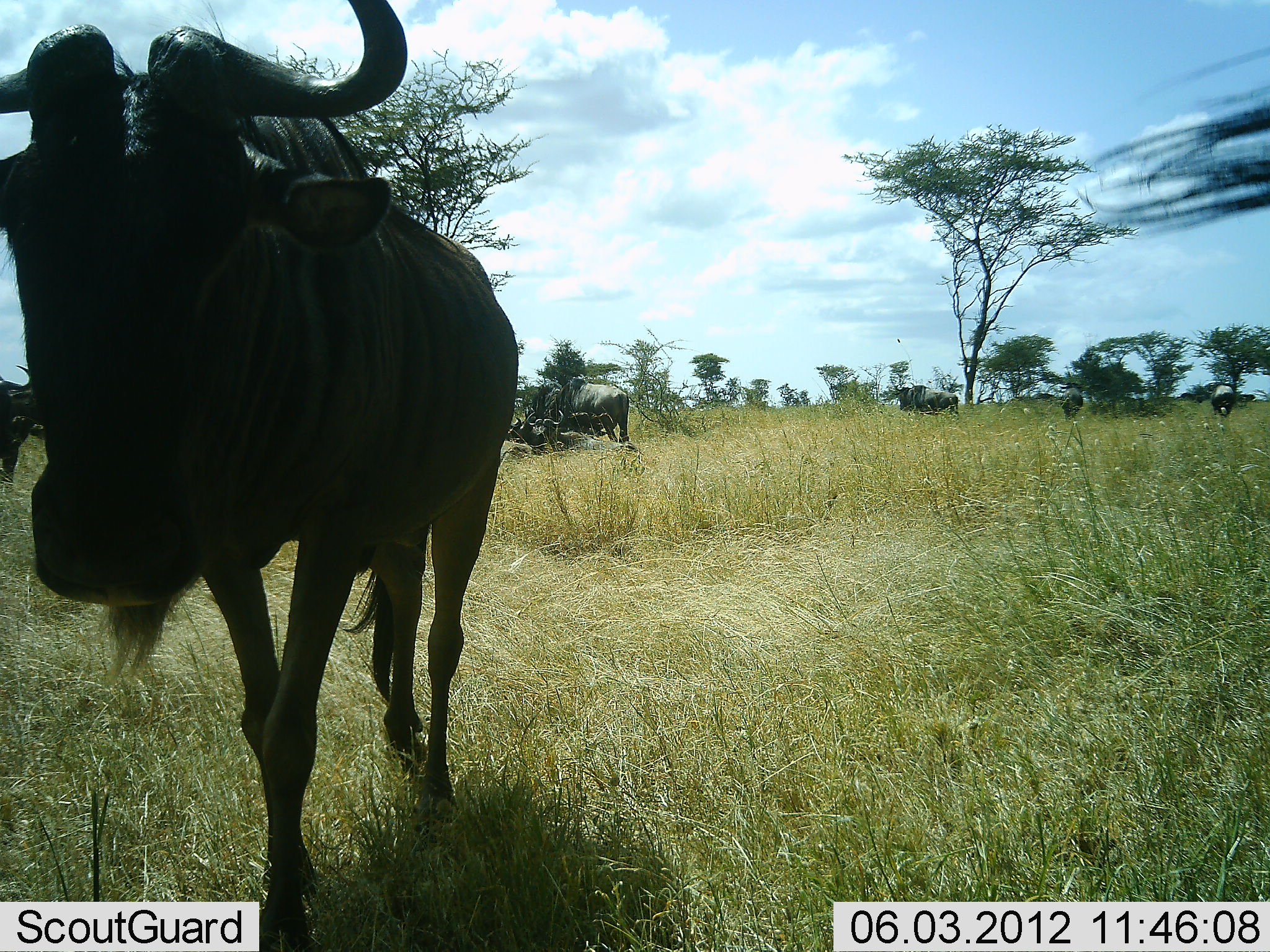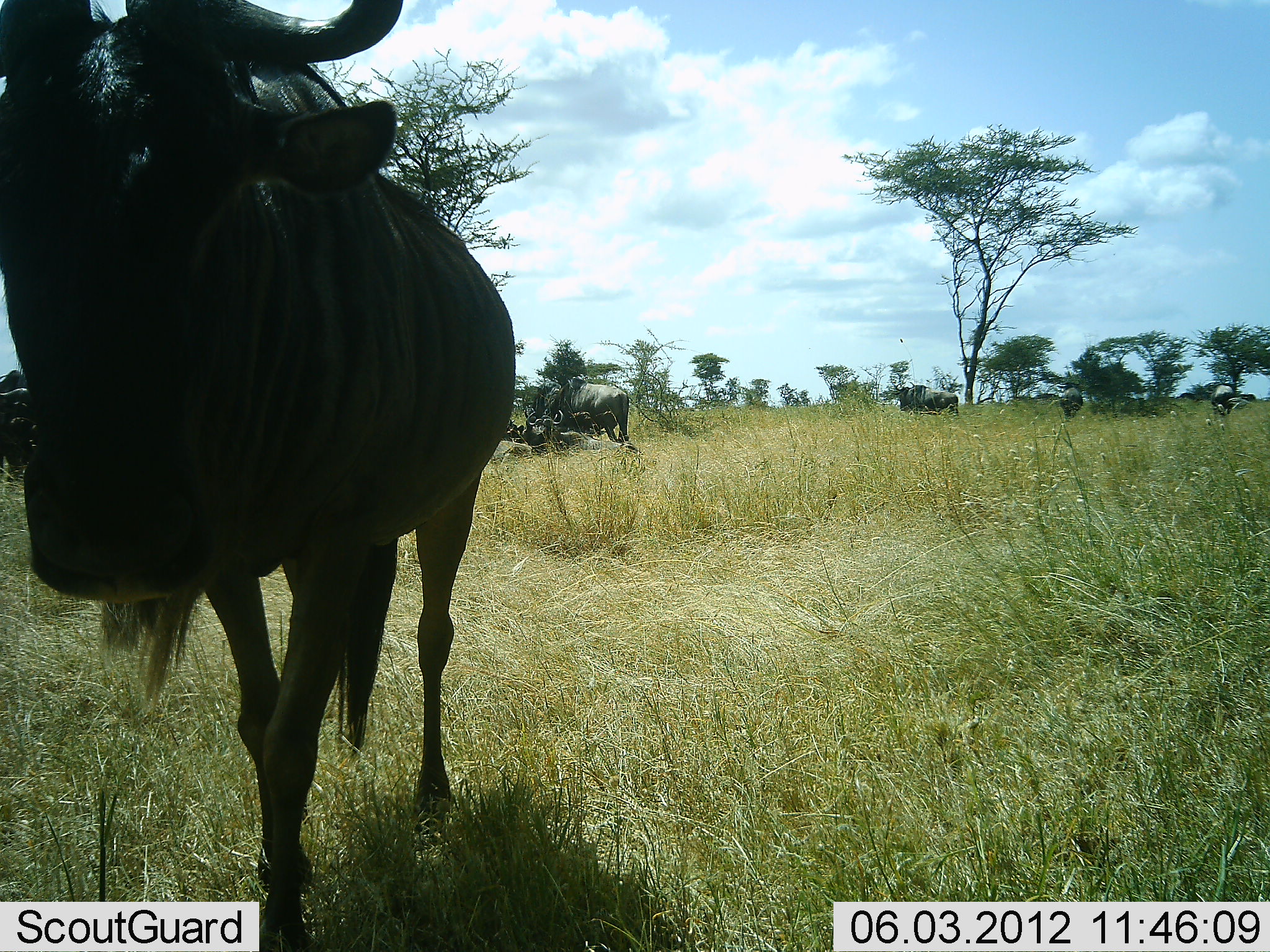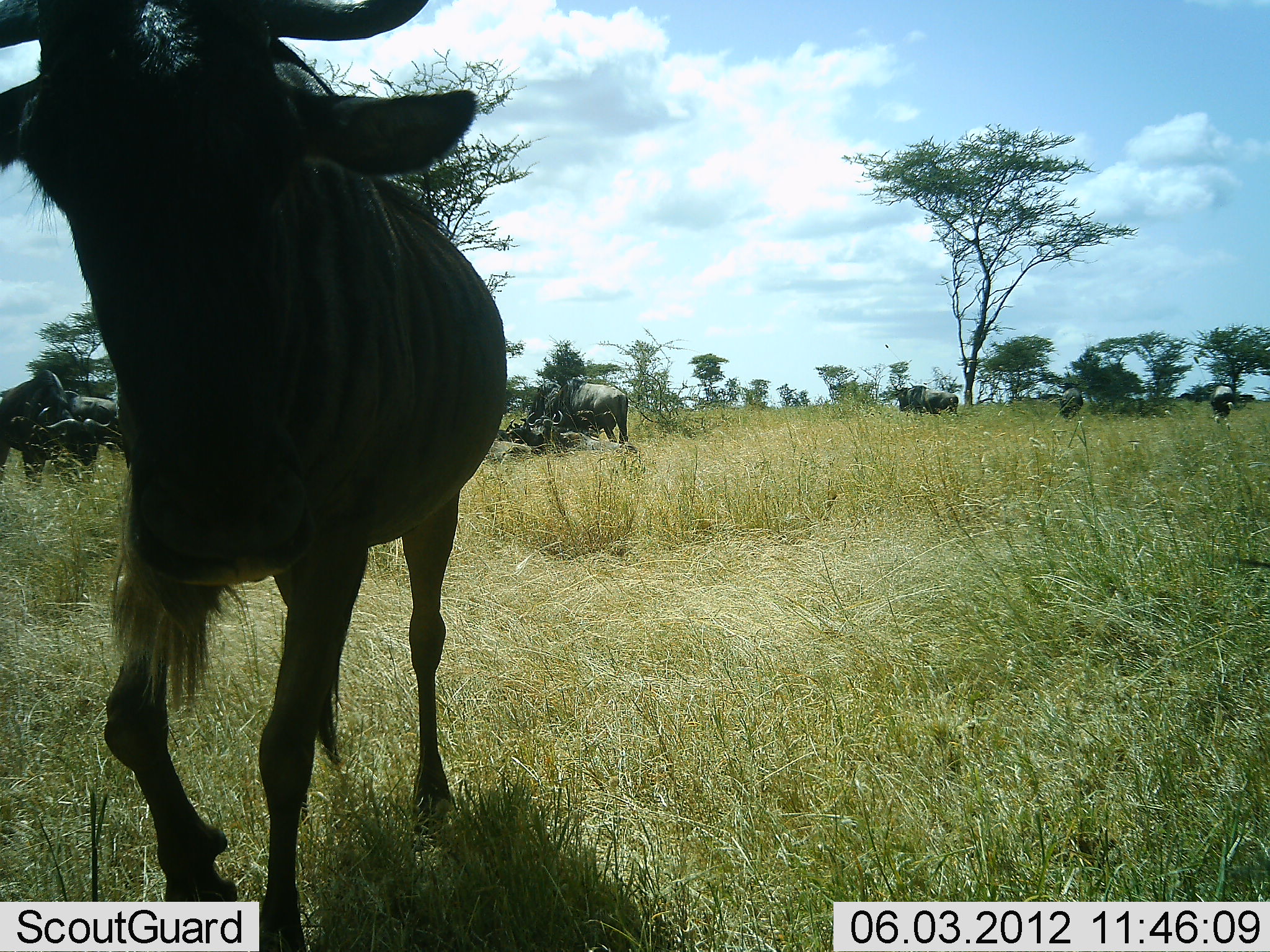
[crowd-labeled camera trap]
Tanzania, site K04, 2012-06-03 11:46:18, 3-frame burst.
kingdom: Animalia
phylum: Chordata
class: Mammalia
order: Artiodactyla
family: Bovidae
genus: Connochaetes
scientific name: Connochaetes taurinus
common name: blue wildebeest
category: wildebeest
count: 7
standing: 40%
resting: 40%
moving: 80%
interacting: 10%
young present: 0%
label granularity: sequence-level